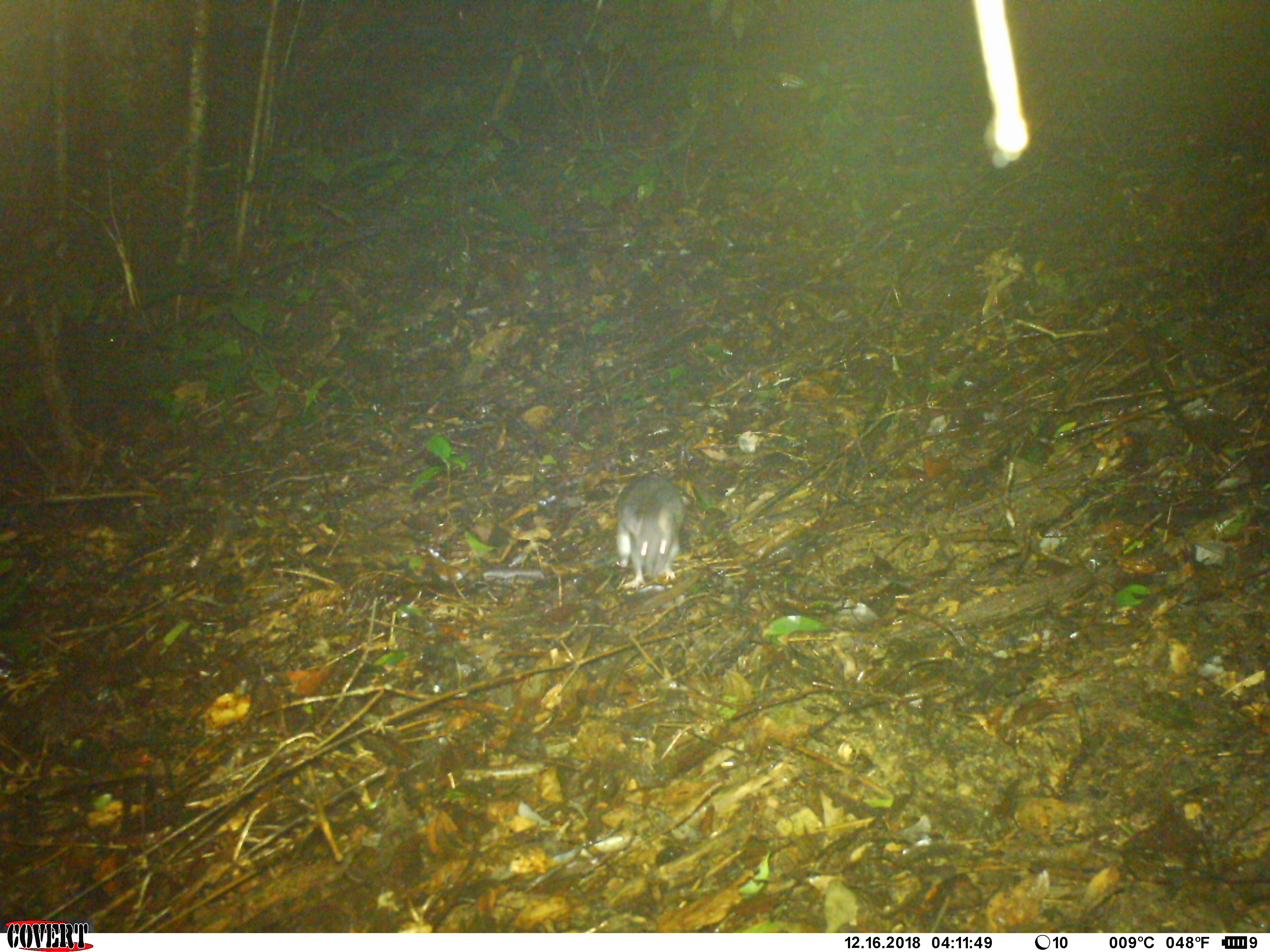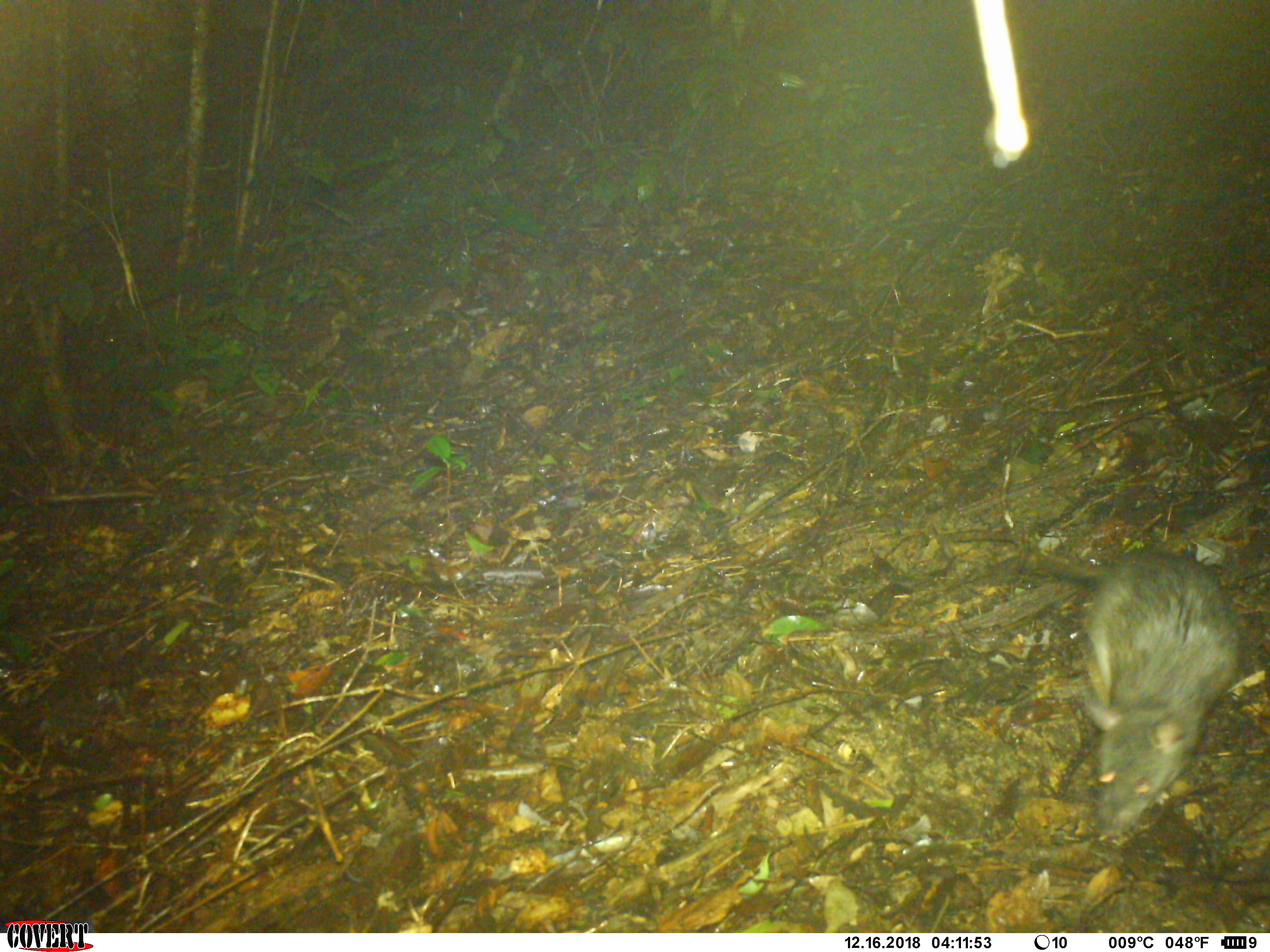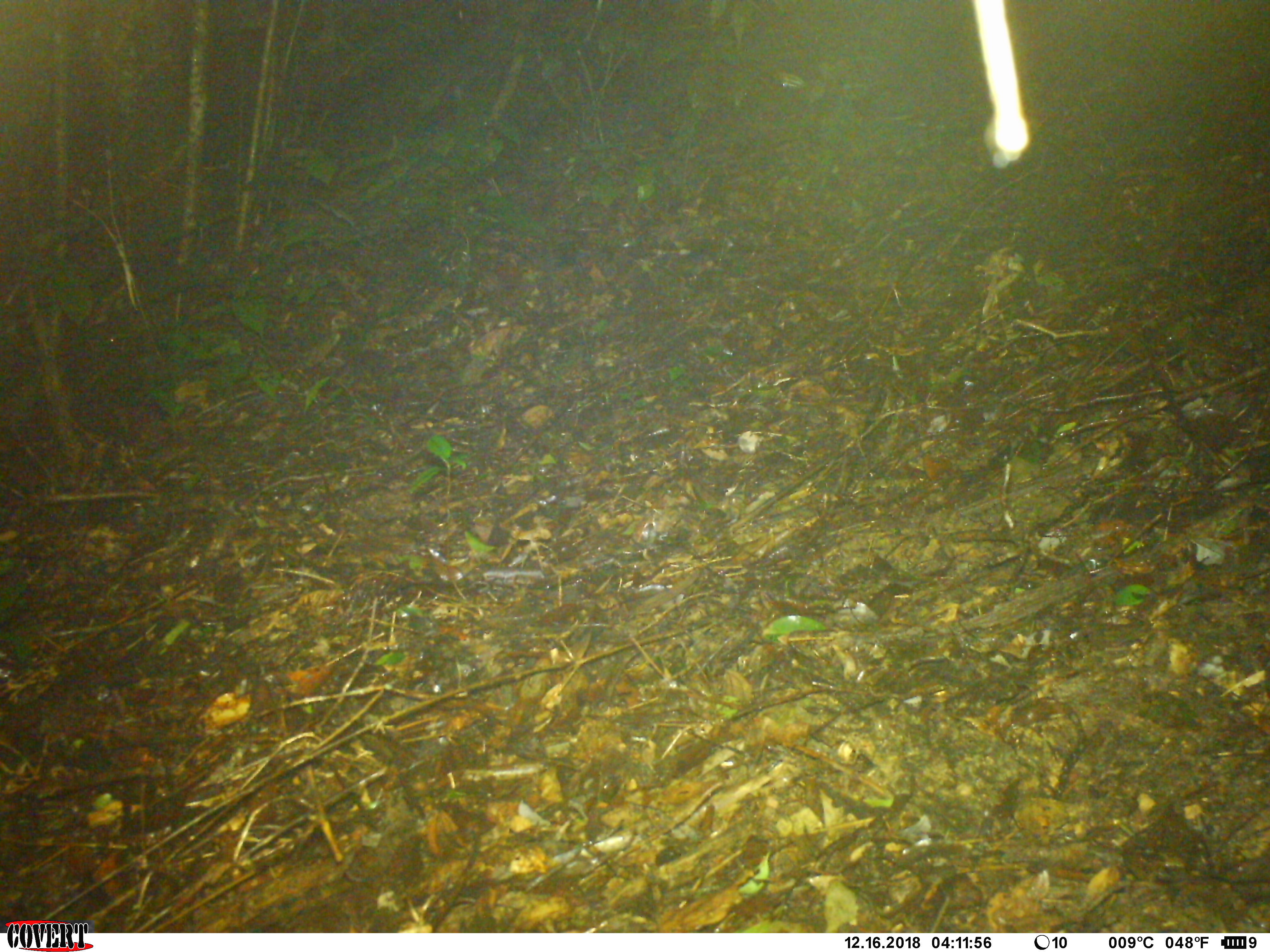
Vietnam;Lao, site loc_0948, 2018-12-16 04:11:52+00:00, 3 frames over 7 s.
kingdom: Animalia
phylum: Chordata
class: Mammalia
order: Rodentia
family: Muridae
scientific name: Muridae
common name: old-world mice and rats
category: unidentified murid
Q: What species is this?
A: Unidentified murid (old-world mice and rats) (Muridae).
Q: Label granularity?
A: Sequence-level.